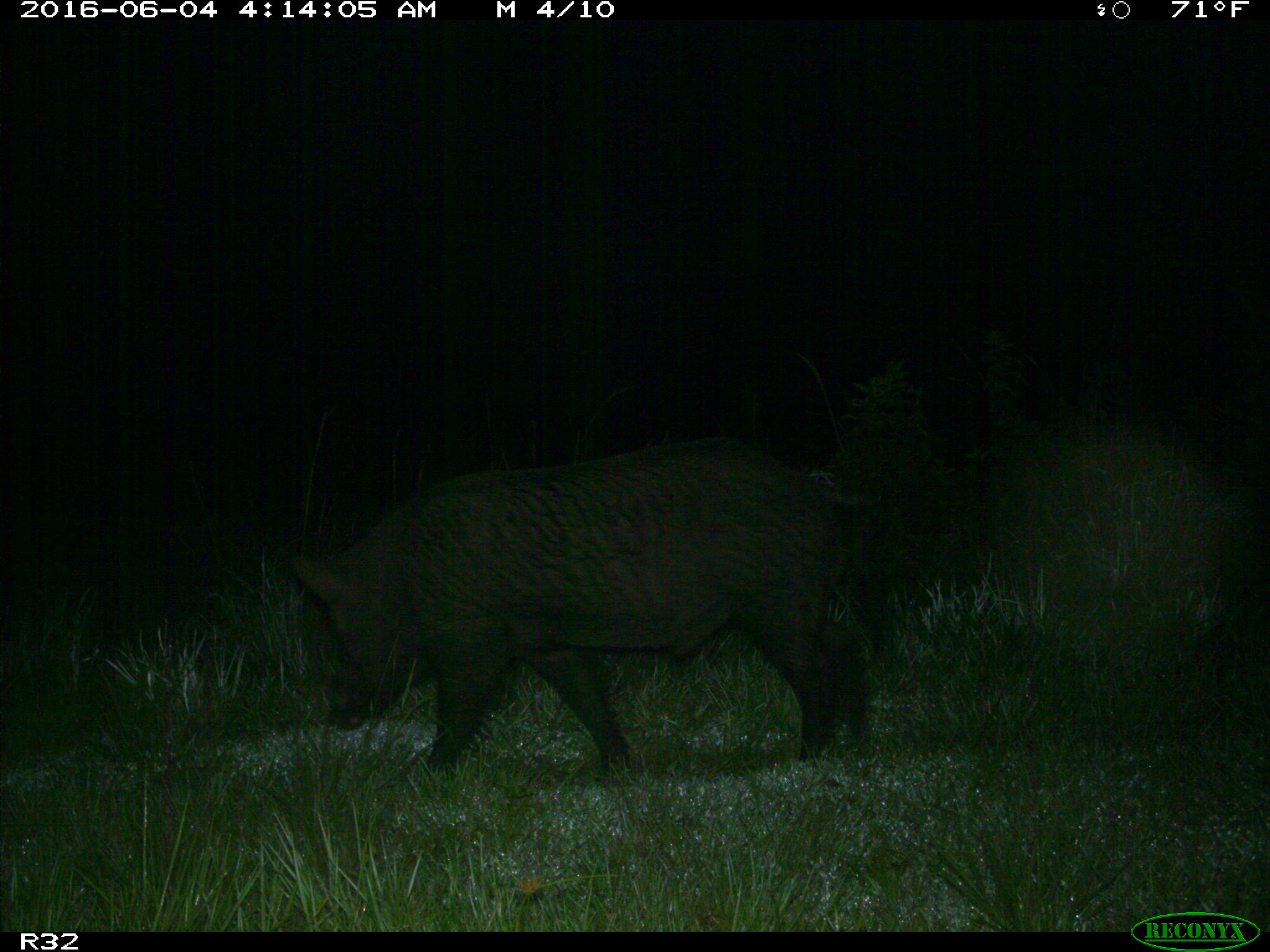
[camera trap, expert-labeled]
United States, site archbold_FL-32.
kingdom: Animalia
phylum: Chordata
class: Mammalia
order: Artiodactyla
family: Suidae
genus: Sus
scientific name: Sus scrofa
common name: wild boar